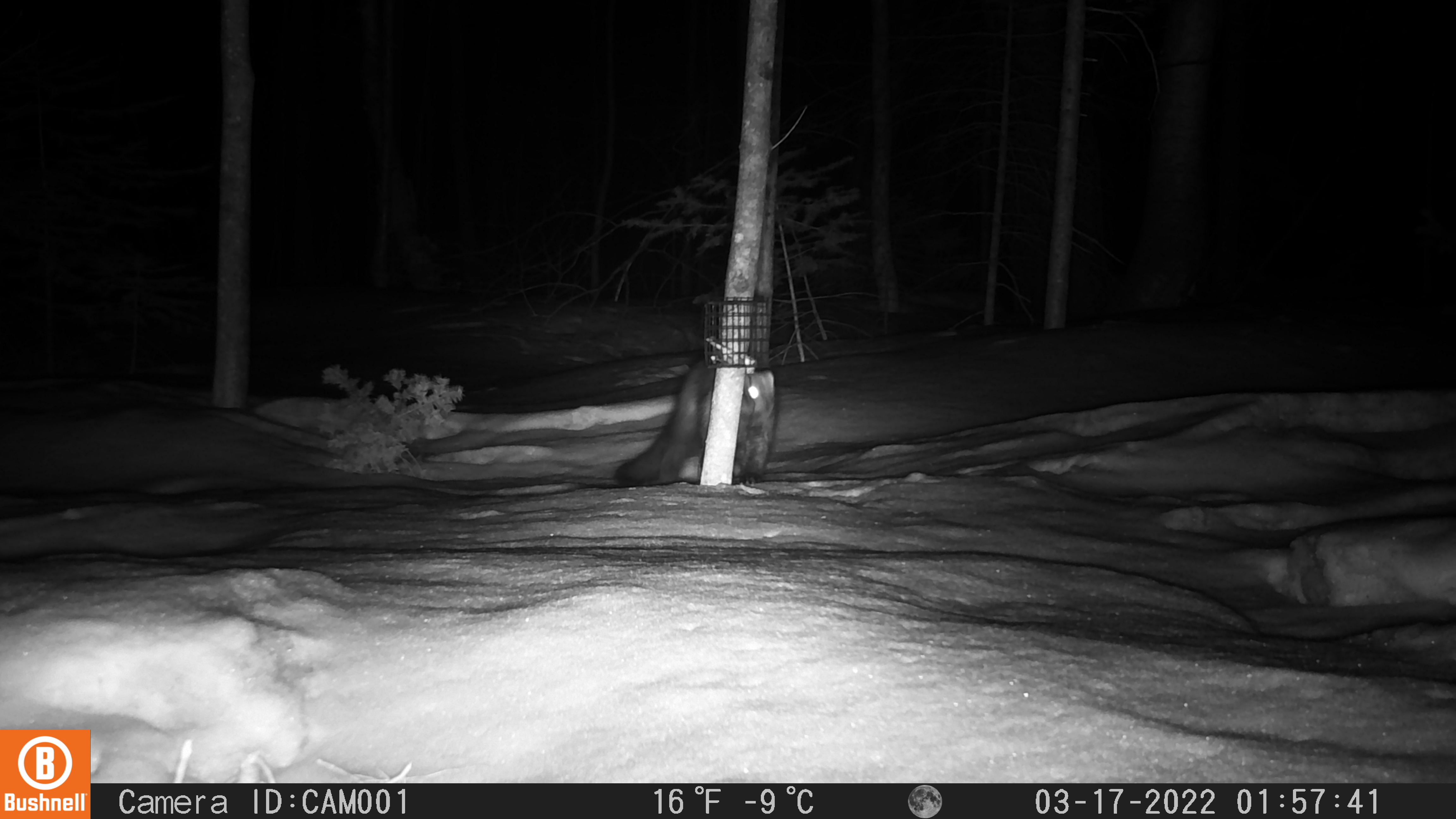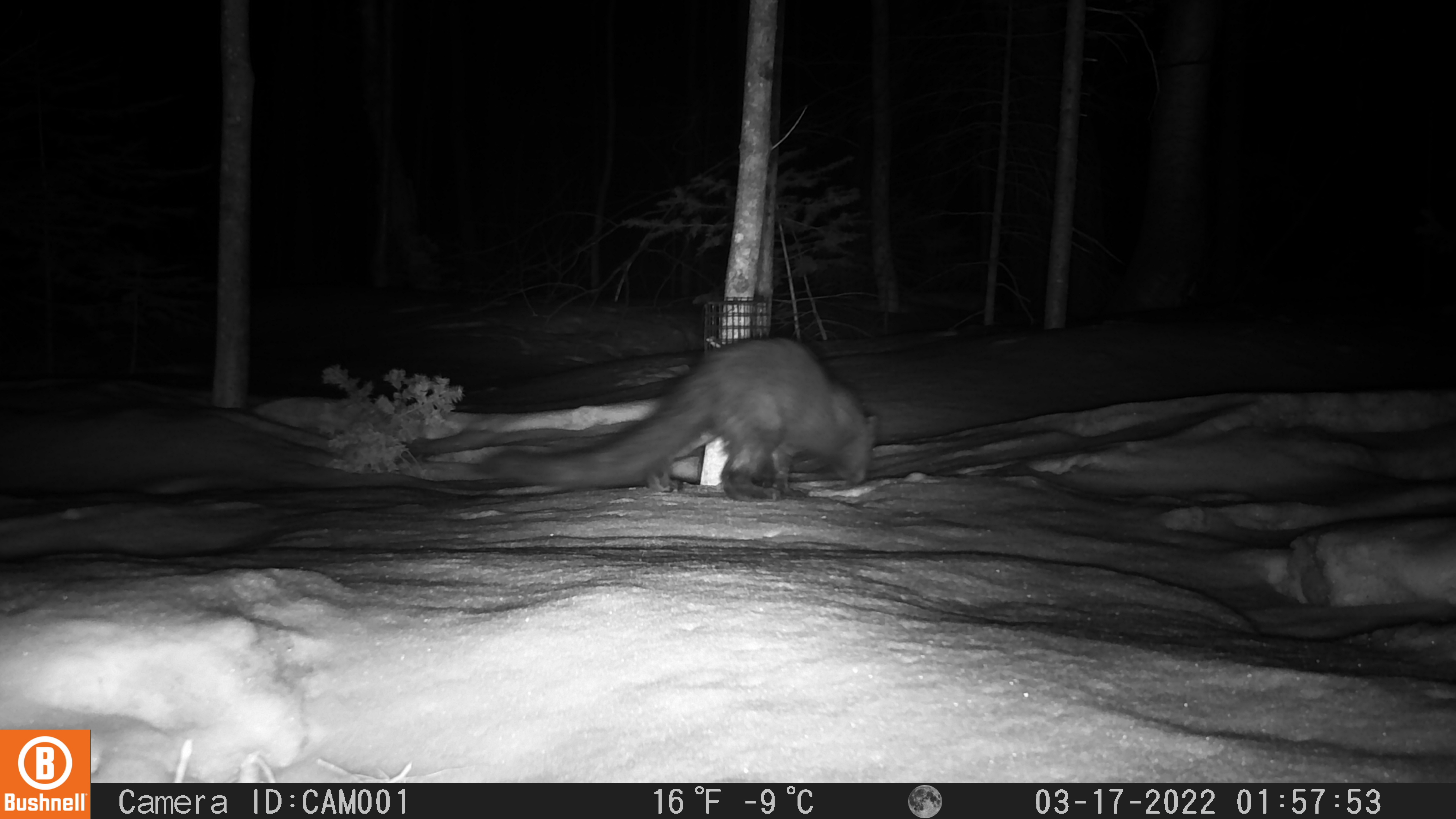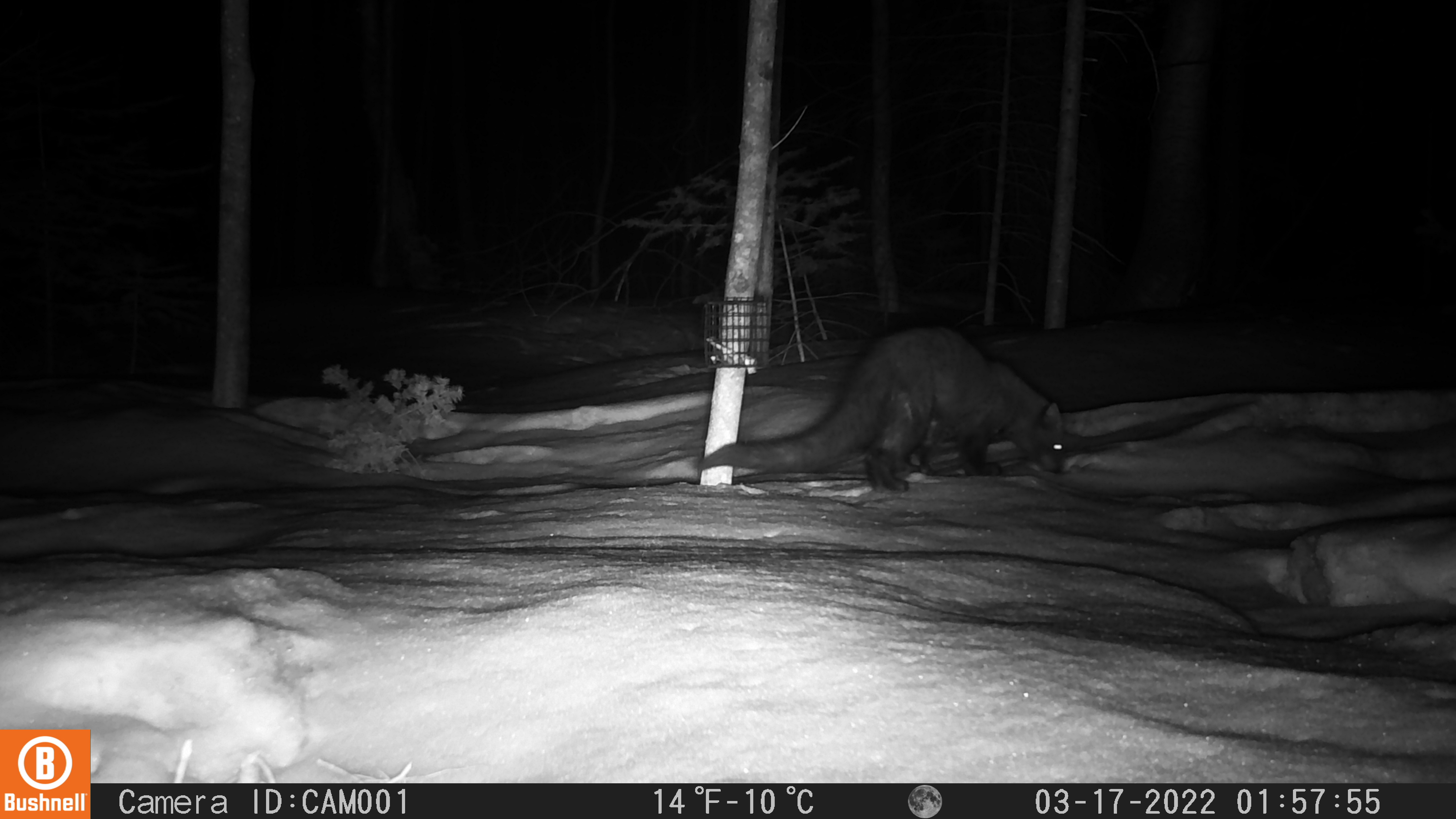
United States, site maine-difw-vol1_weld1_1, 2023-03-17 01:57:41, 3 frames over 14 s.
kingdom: Animalia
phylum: Chordata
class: Mammalia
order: Carnivora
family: Mustelidae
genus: Pekania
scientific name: Pekania pennanti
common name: fisher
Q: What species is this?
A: Fisher (Pekania pennanti).